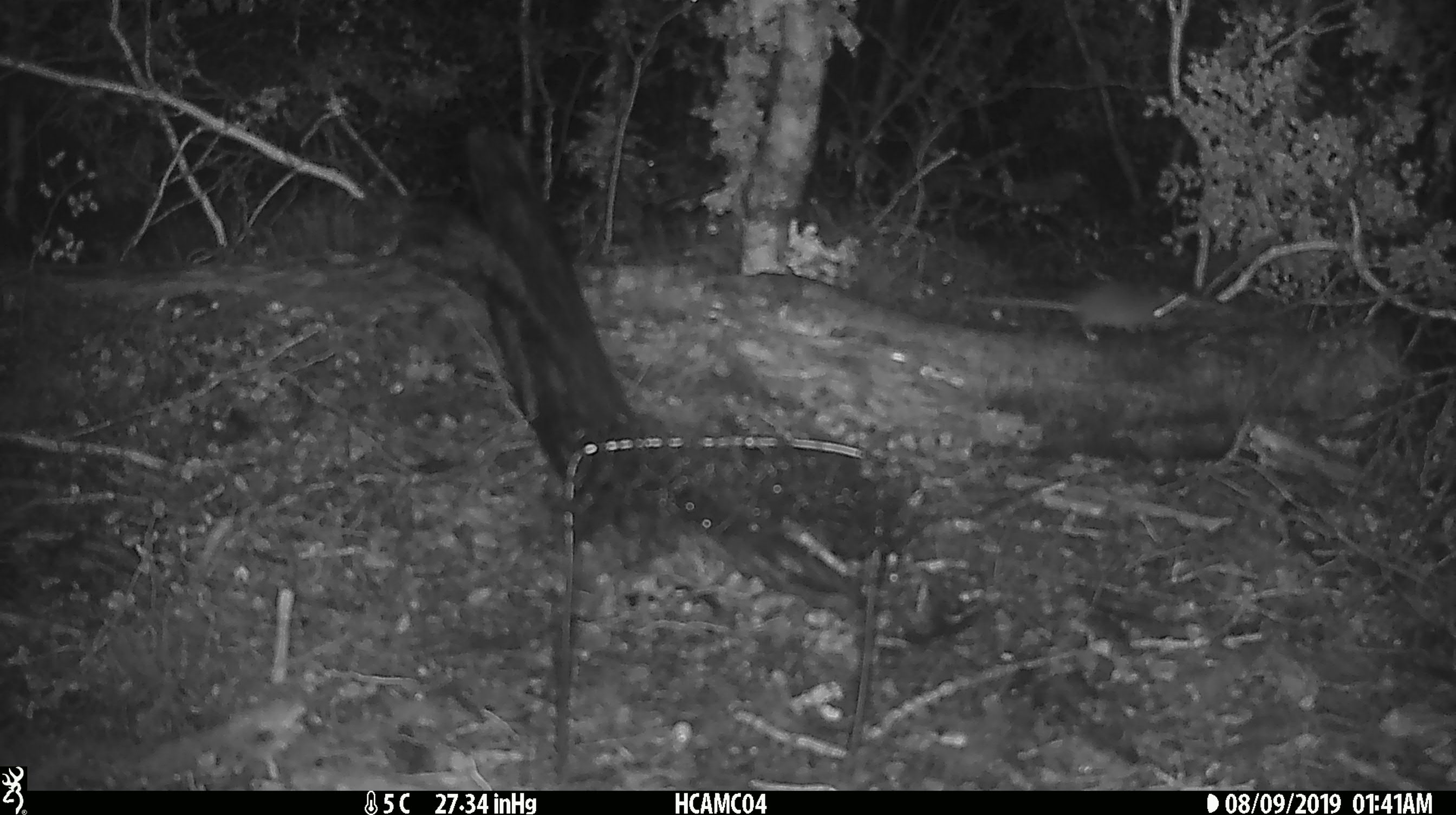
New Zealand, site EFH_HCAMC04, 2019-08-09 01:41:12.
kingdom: Animalia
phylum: Chordata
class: Mammalia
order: Rodentia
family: Muridae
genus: Mus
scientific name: Mus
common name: mouse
Mouse (Mus).